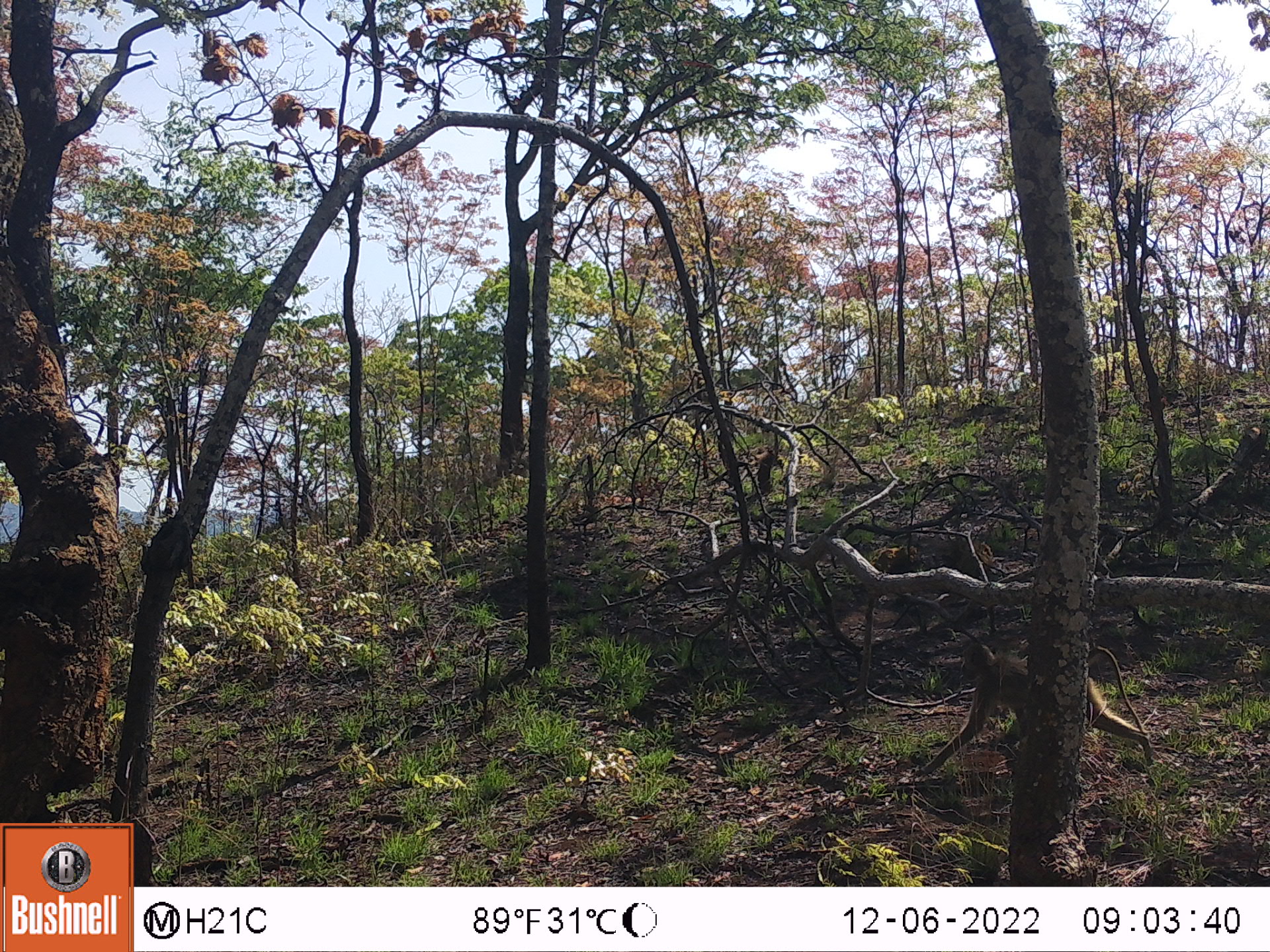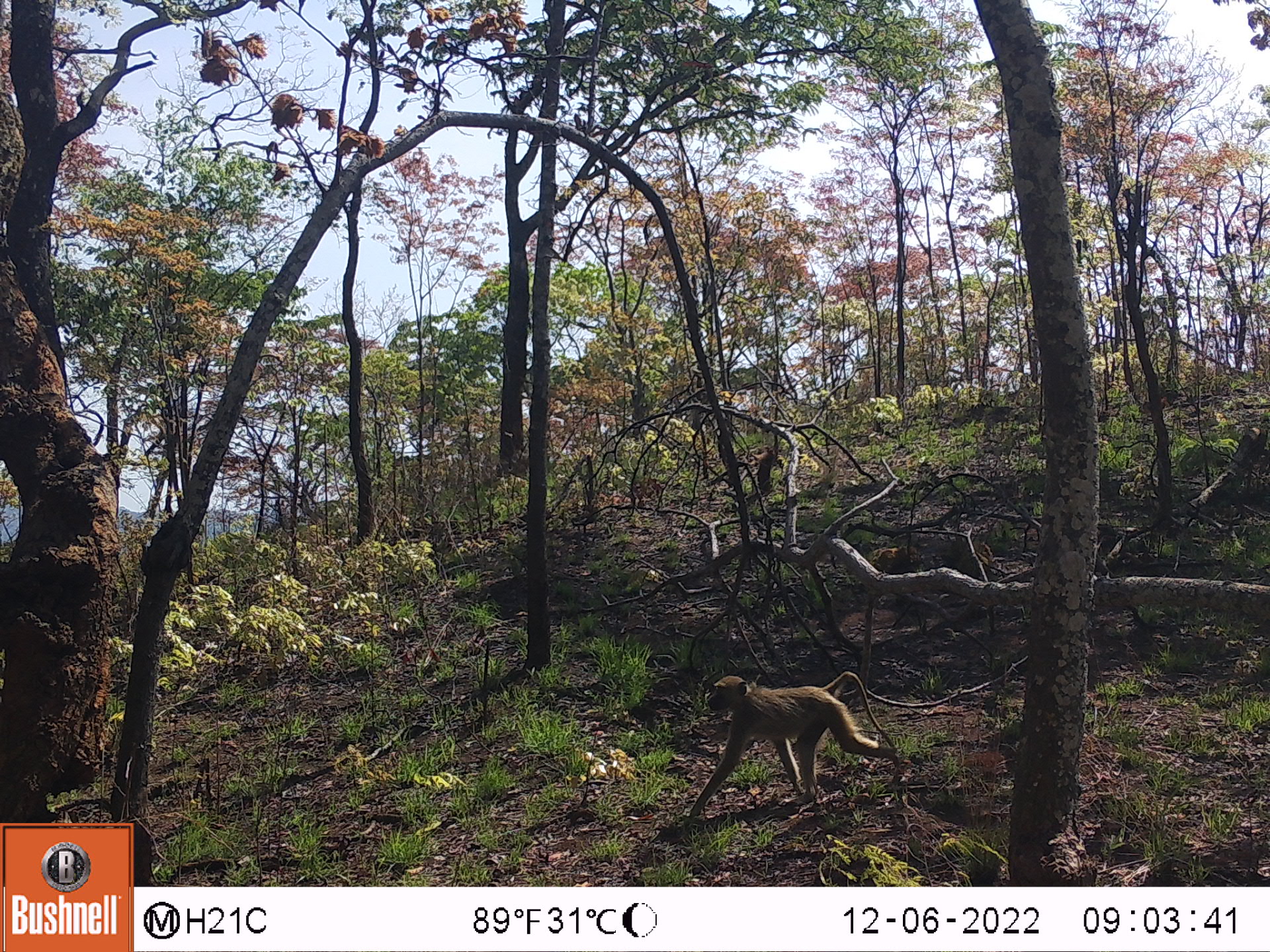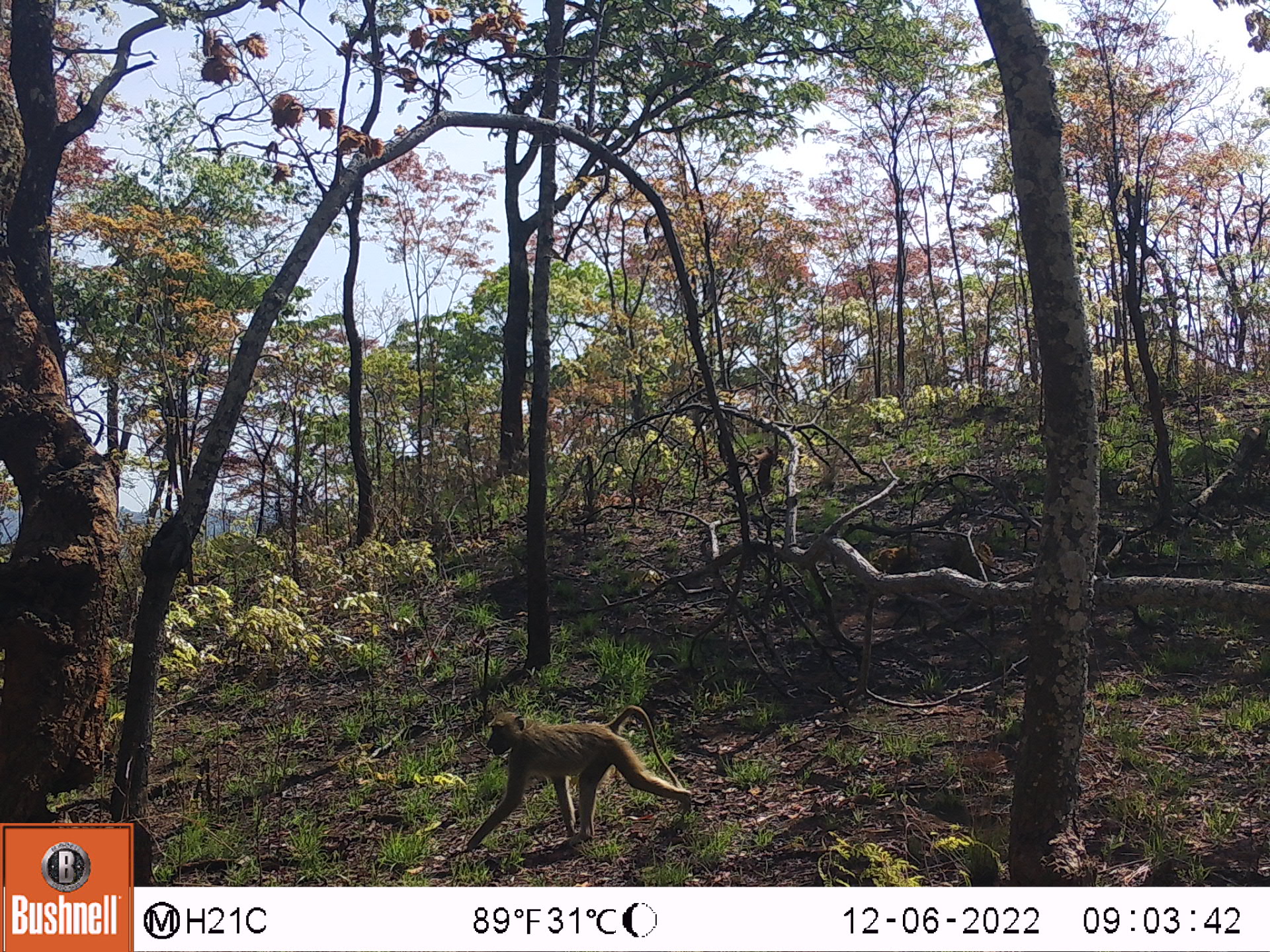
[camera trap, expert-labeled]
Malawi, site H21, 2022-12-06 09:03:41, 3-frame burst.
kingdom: Animalia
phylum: Chordata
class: Mammalia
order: Primates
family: Cercopithecidae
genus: Papio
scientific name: Papio cynocephalus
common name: yellow baboon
Yellow baboon (Papio cynocephalus), count 1.